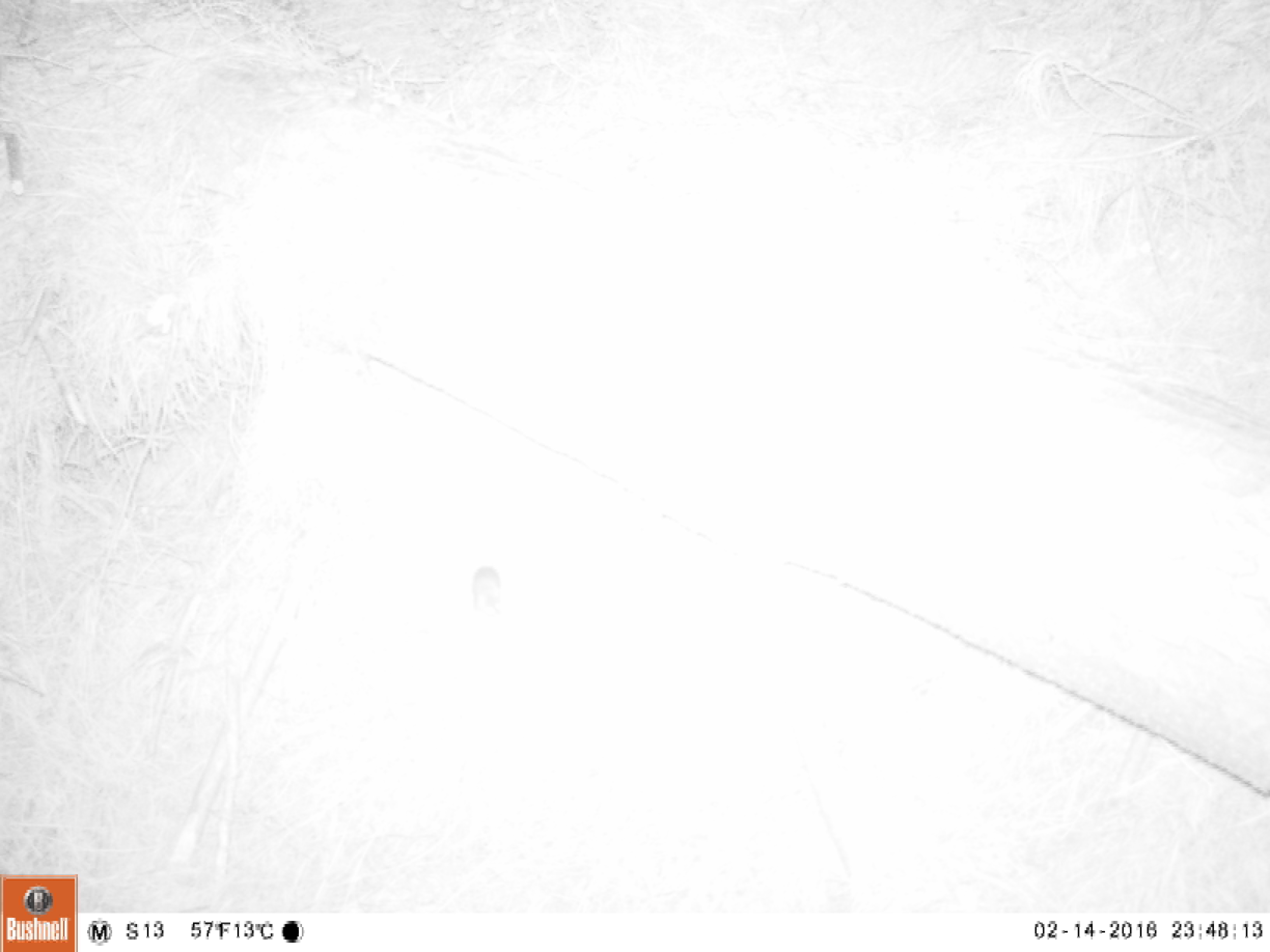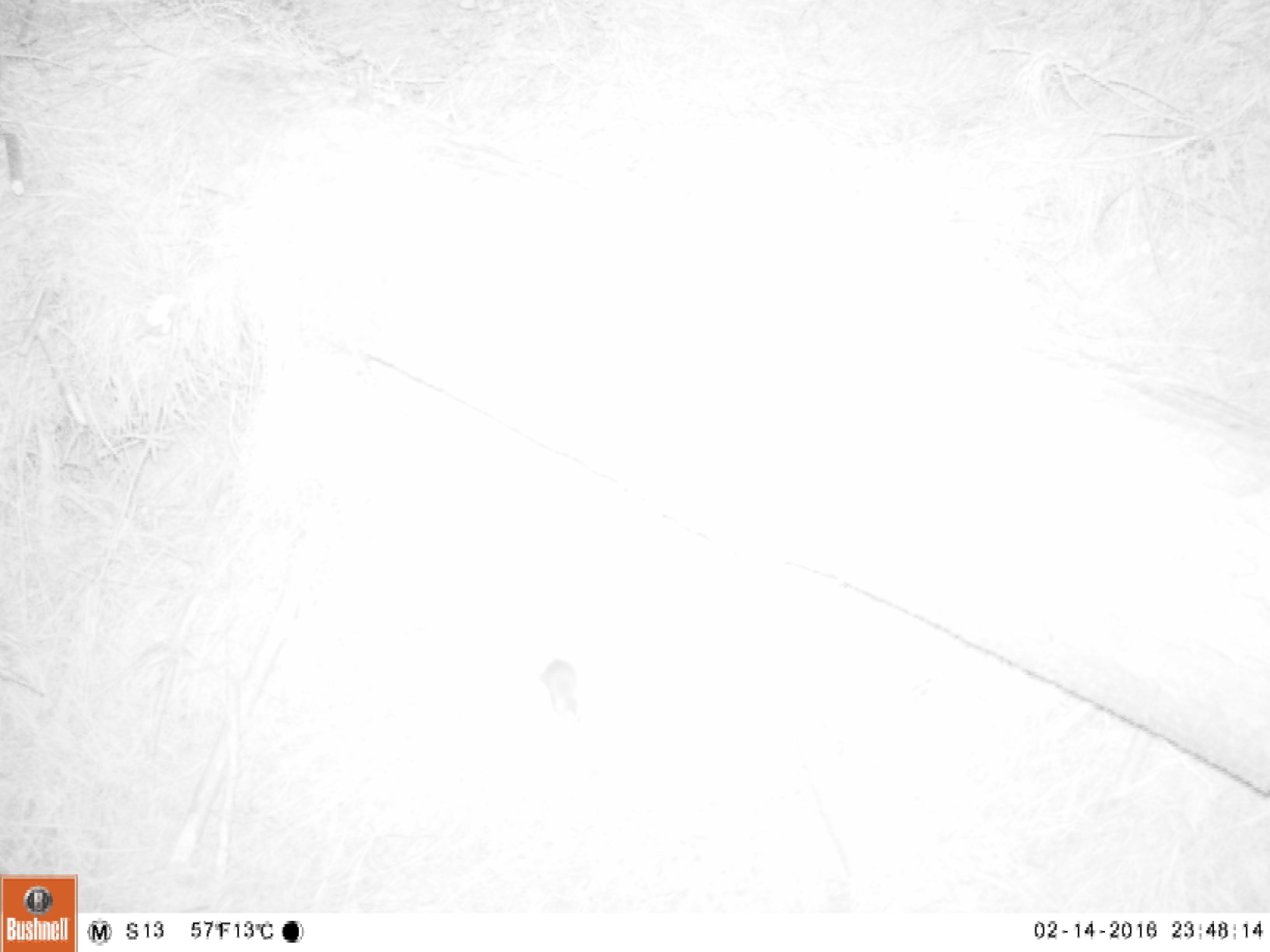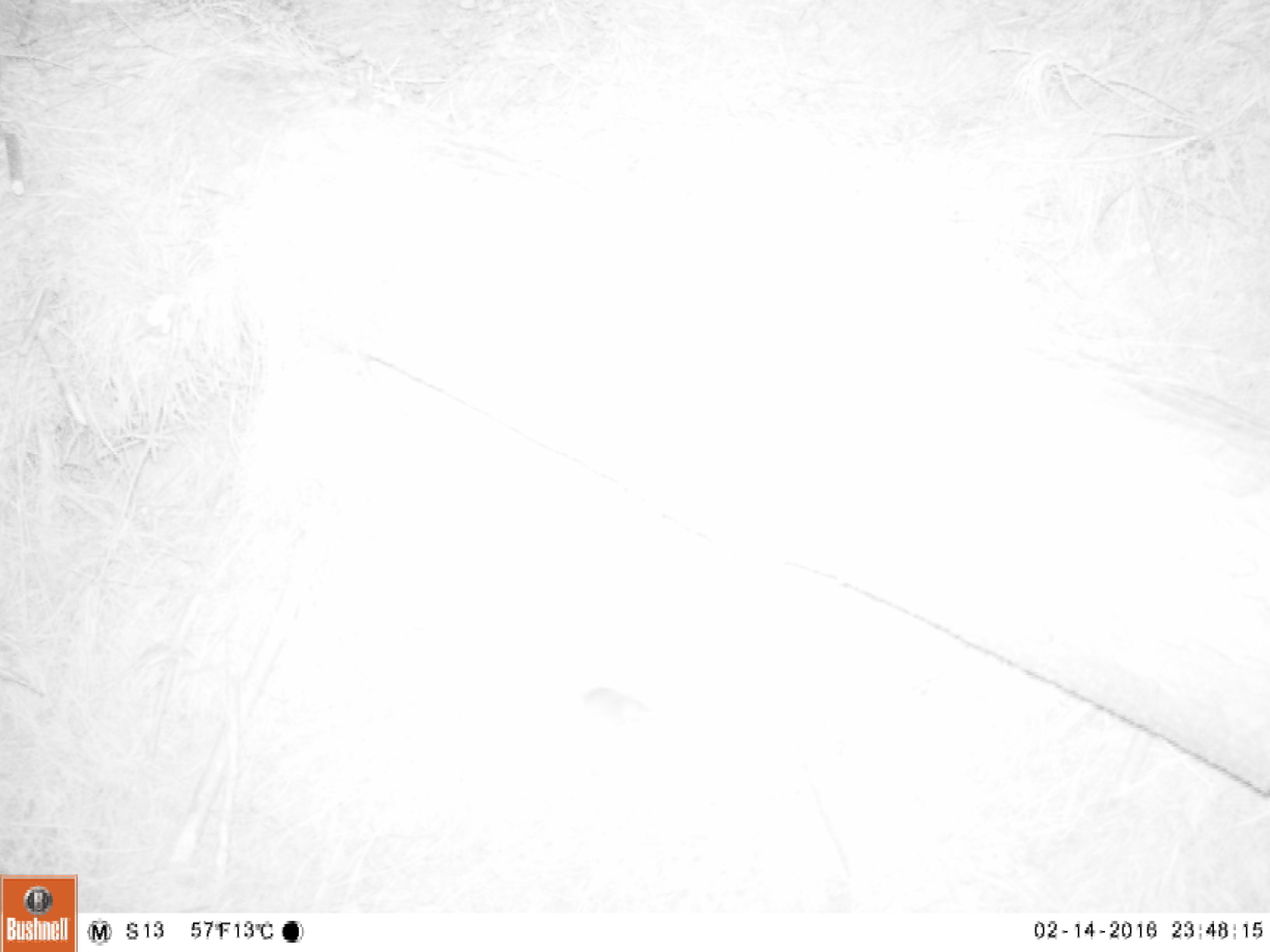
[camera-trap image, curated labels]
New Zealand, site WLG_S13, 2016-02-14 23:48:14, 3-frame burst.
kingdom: Animalia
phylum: Chordata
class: Mammalia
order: Rodentia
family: Muridae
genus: Mus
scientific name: Mus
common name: mouse